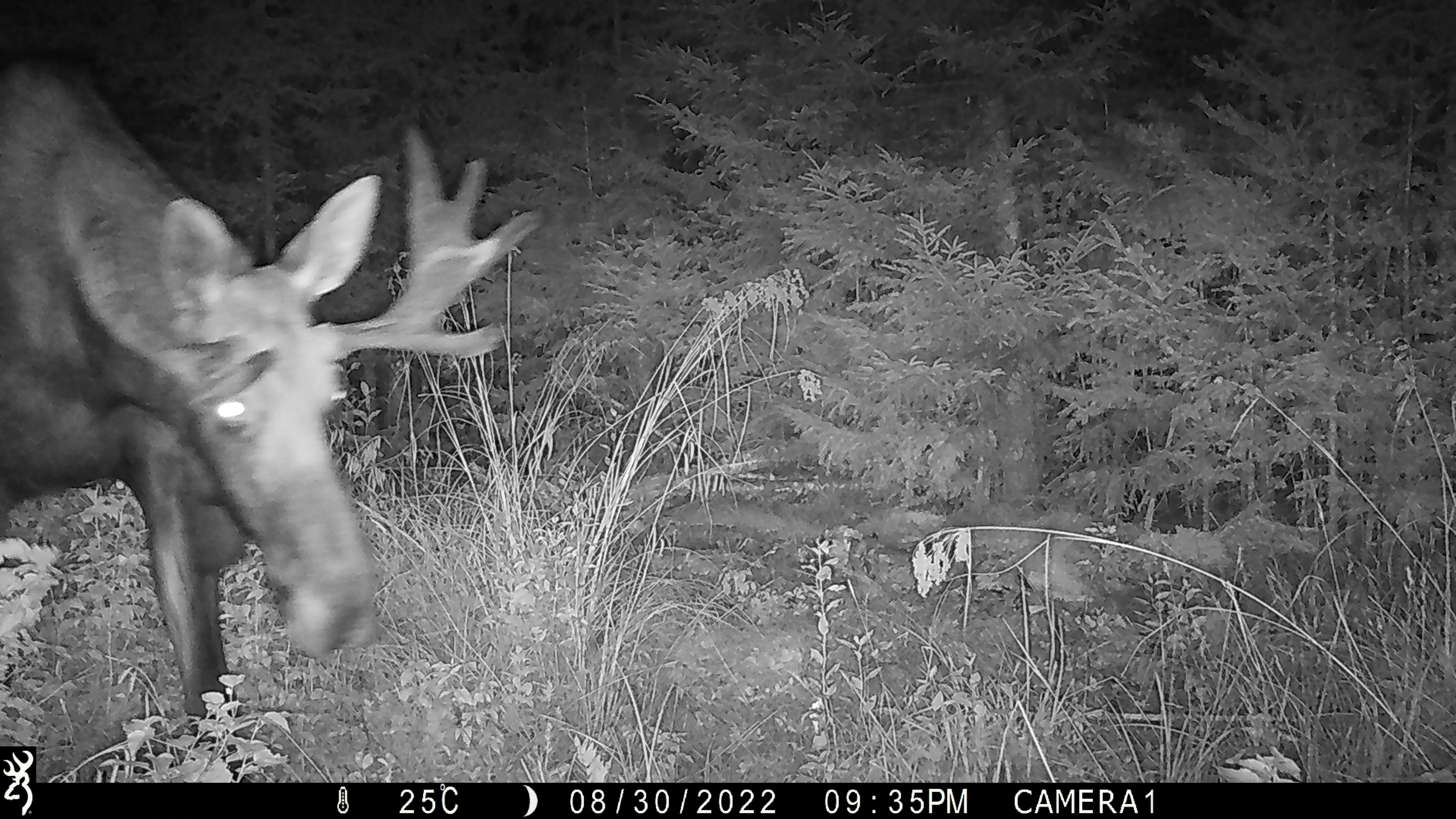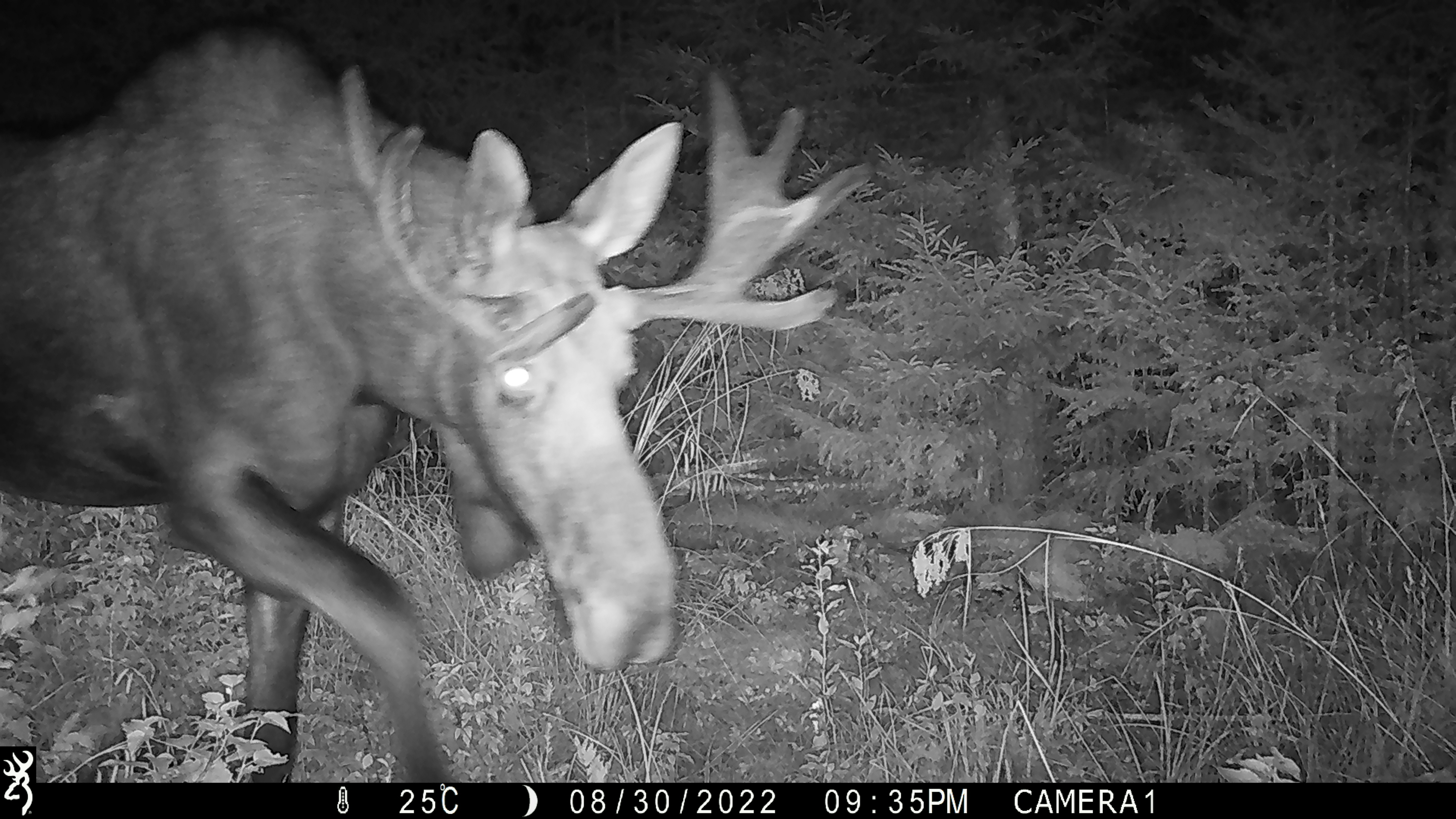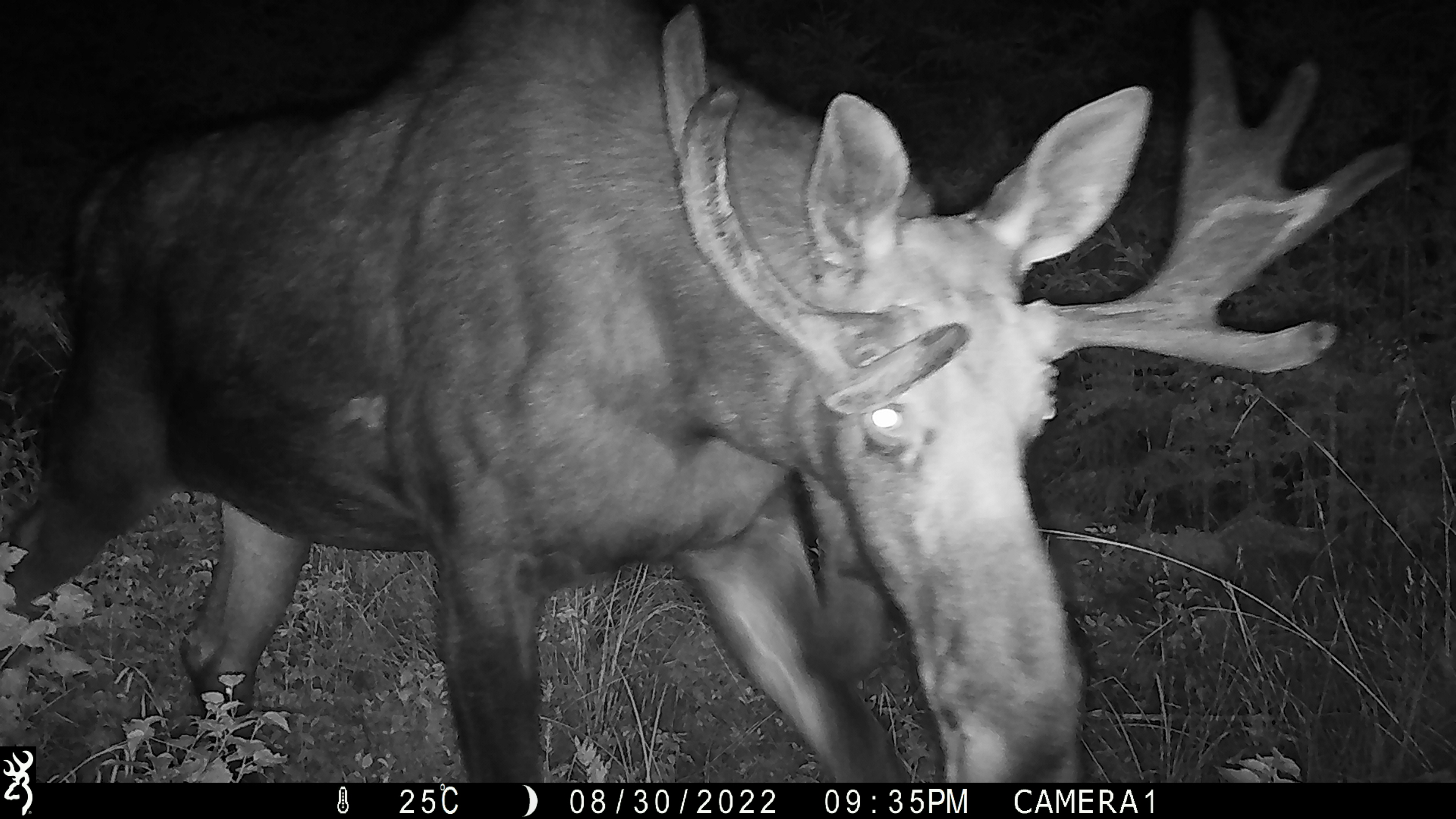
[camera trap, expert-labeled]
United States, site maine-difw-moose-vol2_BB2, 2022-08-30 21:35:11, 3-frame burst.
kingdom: Animalia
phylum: Chordata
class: Mammalia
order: Artiodactyla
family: Cervidae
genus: Alces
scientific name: Alces alces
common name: moose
Moose (Alces alces).